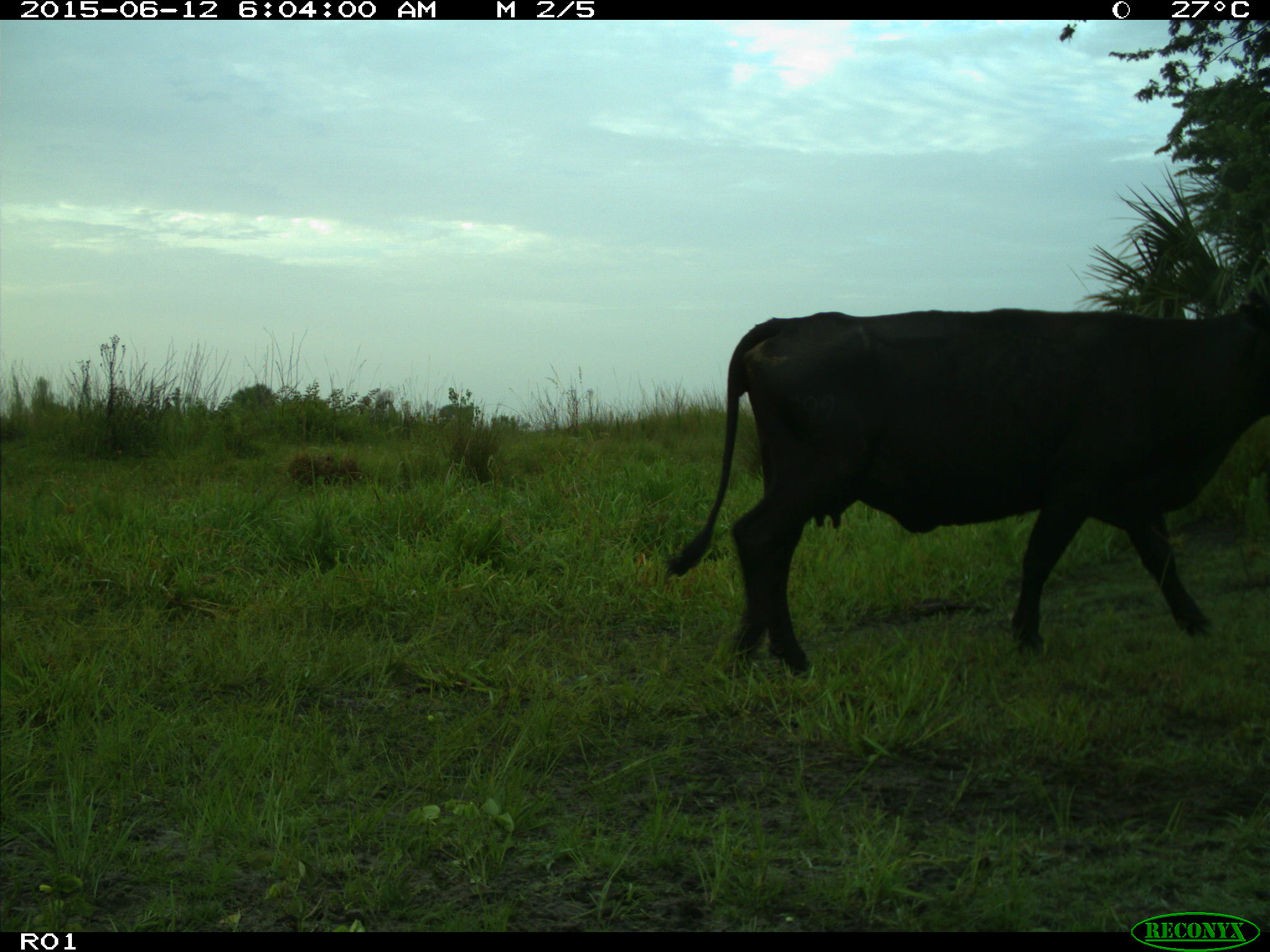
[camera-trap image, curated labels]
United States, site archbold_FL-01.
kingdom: Animalia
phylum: Chordata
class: Mammalia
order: Artiodactyla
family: Bovidae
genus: Bos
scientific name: Bos taurus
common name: domestic cow